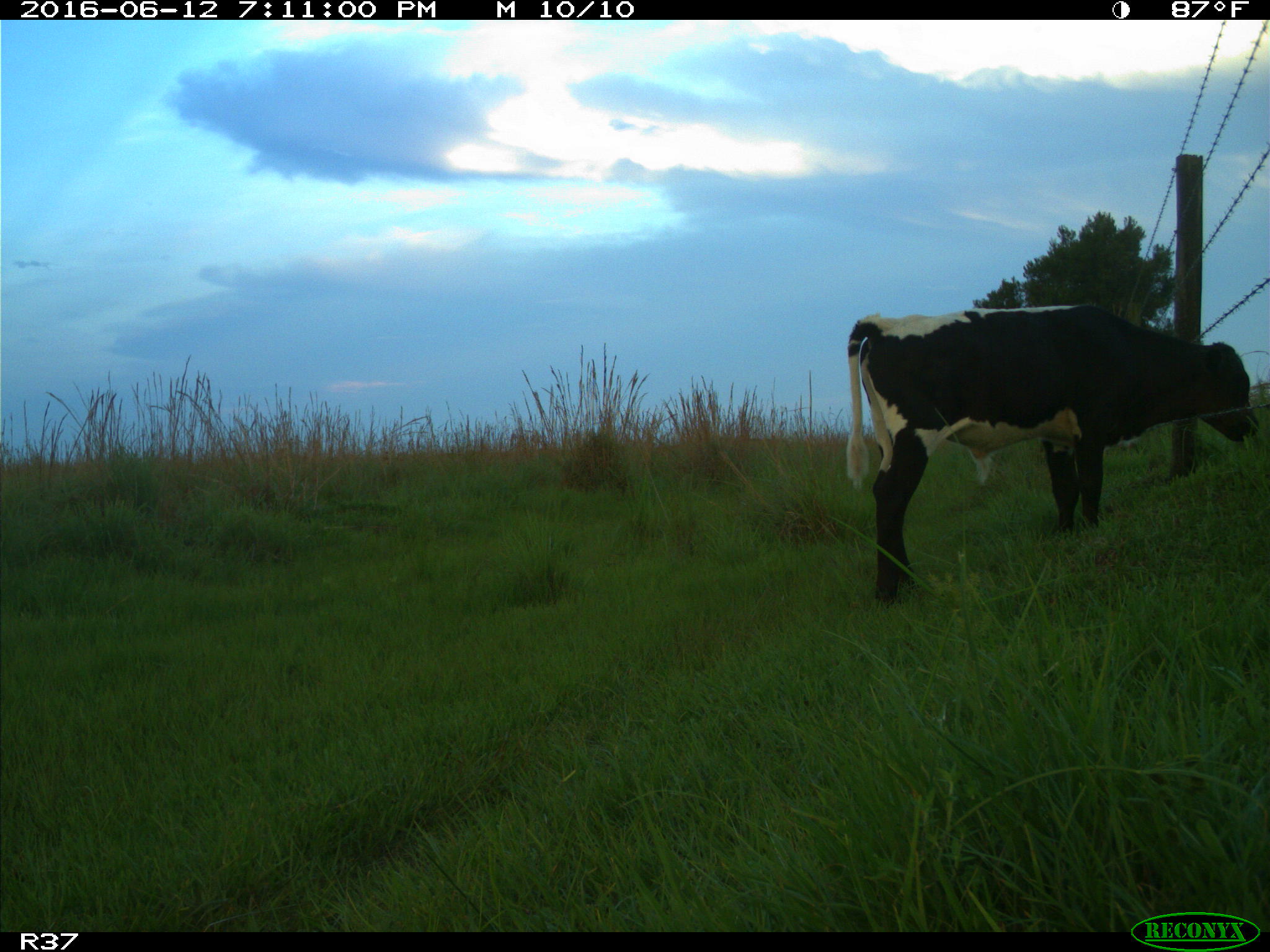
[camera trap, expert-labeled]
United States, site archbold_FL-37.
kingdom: Animalia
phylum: Chordata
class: Mammalia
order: Artiodactyla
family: Bovidae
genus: Bos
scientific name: Bos taurus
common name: domestic cow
Bos taurus (domestic cow).